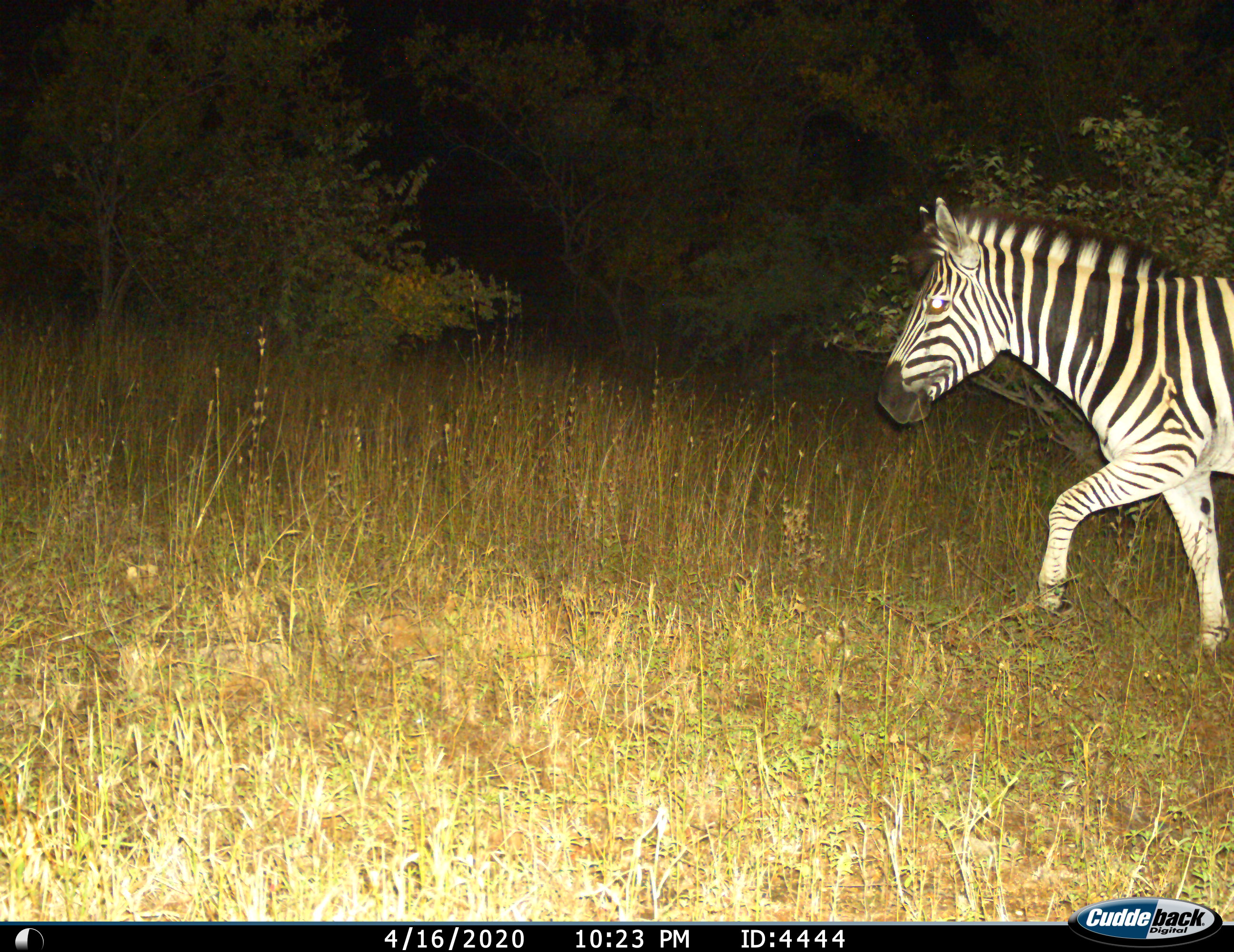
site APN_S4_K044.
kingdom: Animalia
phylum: Chordata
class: Mammalia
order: Perissodactyla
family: Equidae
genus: Equus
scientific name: Equus quagga burchellii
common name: burchell's zebra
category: zebraburchells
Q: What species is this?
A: Zebraburchells (burchell's zebra) (Equus quagga burchellii).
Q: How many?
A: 1.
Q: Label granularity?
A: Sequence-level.